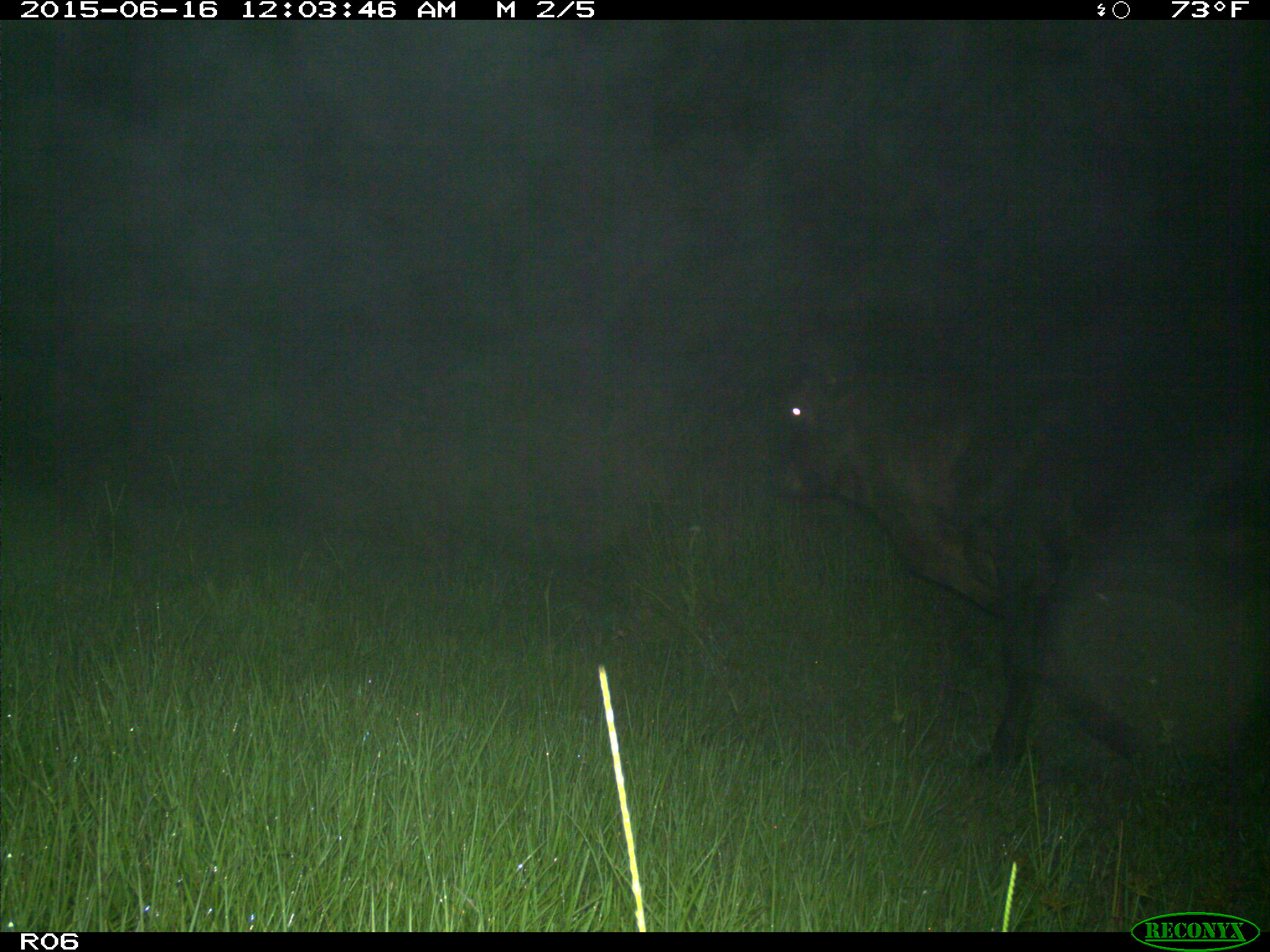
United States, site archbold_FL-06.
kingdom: Animalia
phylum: Chordata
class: Mammalia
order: Artiodactyla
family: Bovidae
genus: Bos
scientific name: Bos taurus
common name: domestic cow